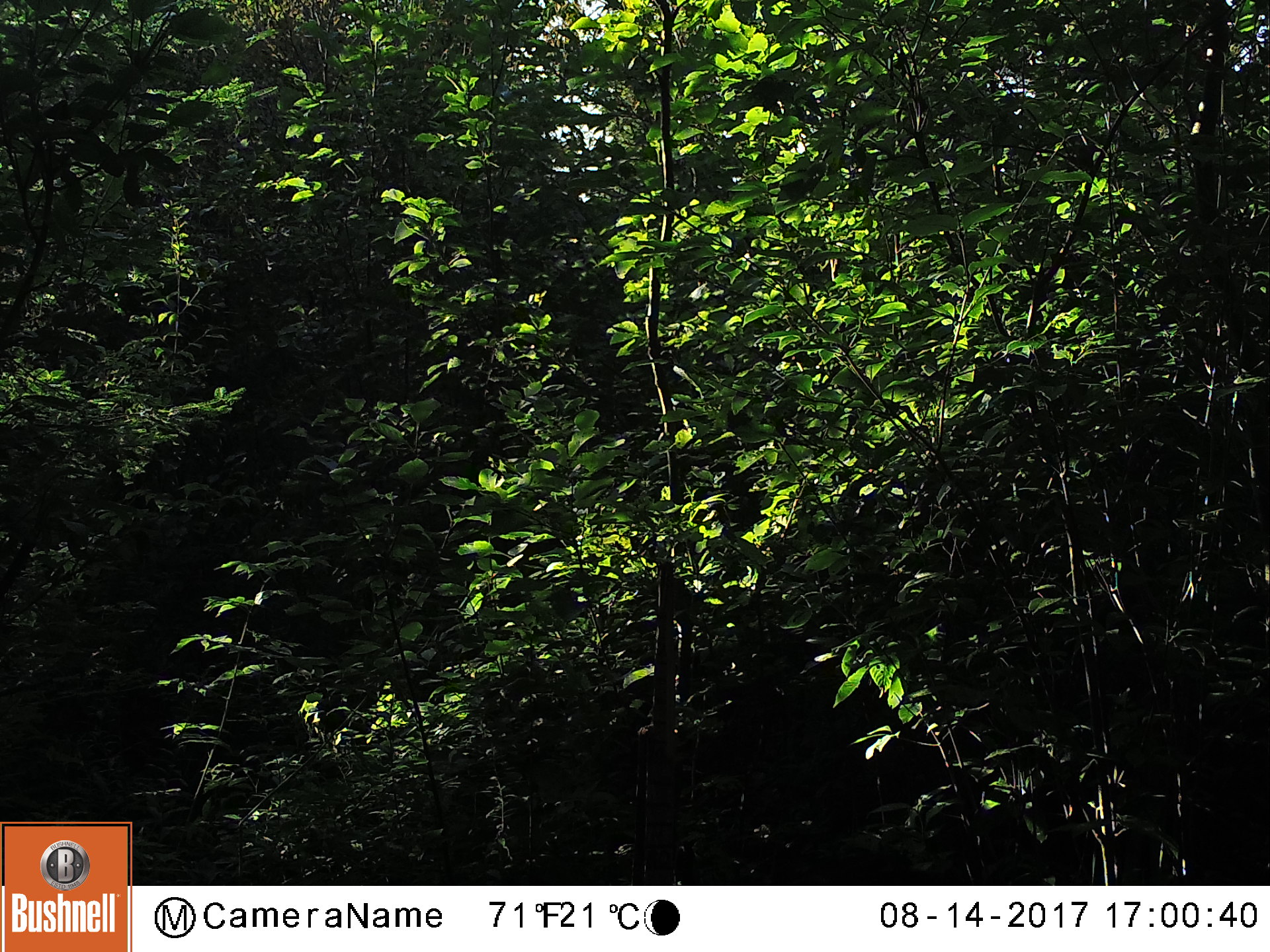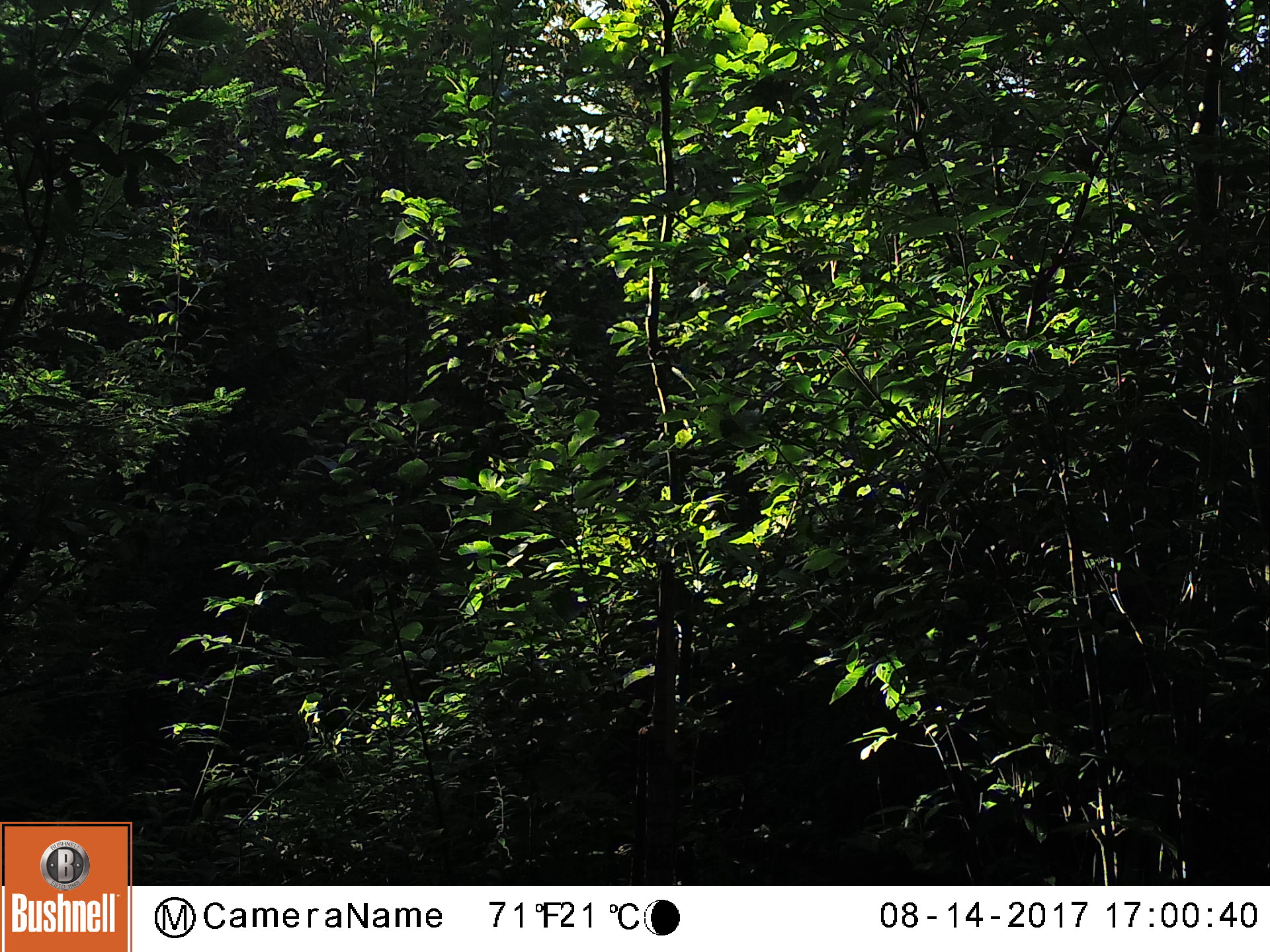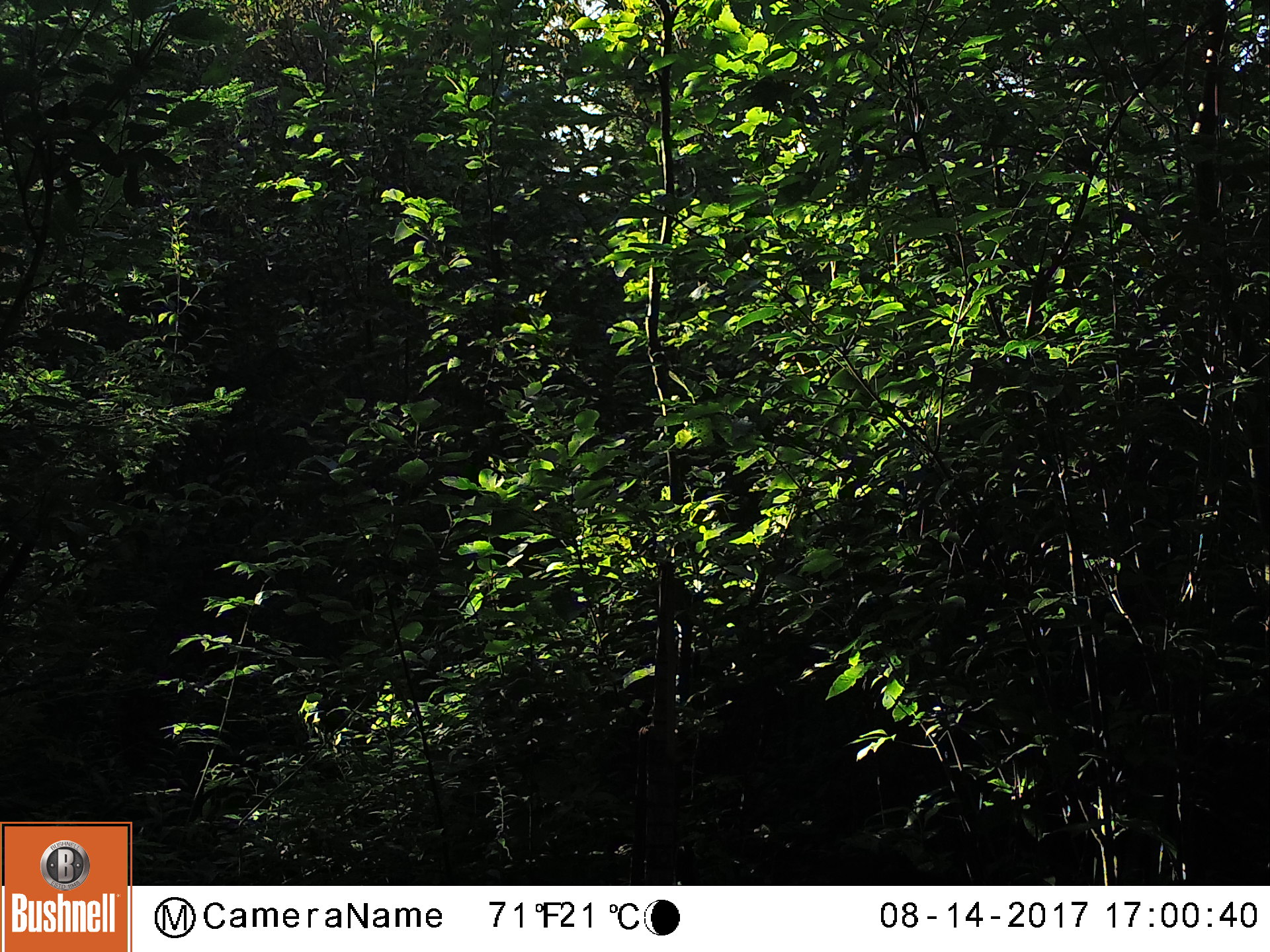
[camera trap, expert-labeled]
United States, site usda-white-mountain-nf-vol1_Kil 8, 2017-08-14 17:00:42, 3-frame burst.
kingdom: Animalia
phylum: Chordata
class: Mammalia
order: Carnivora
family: Ursidae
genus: Ursus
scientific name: Ursus americanus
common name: black bear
Black bear (Ursus americanus).